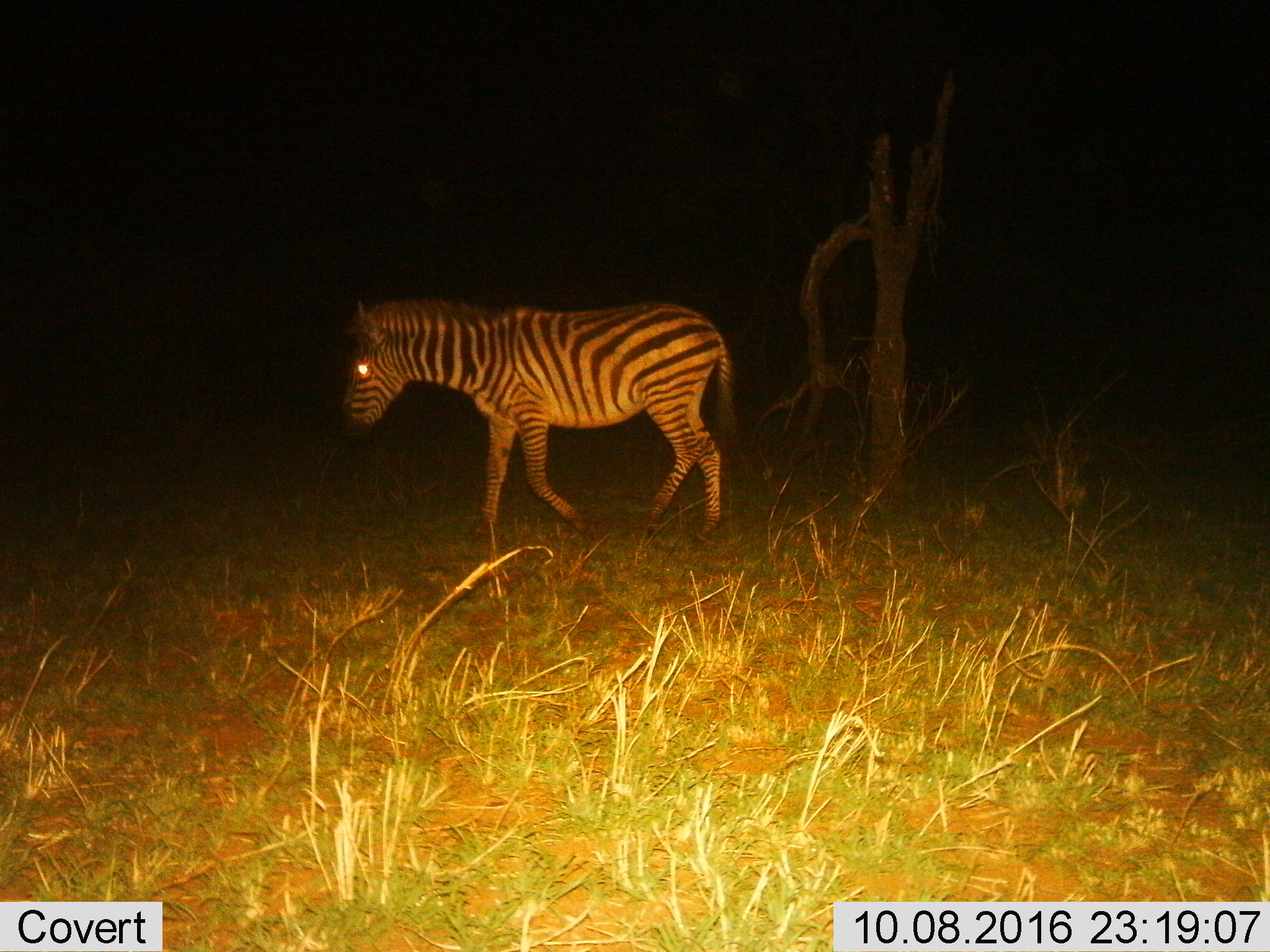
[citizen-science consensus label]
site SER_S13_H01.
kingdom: Animalia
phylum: Chordata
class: Mammalia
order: Perissodactyla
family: Equidae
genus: Equus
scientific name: Equus quagga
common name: plains zebra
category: zebraplains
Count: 1.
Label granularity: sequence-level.